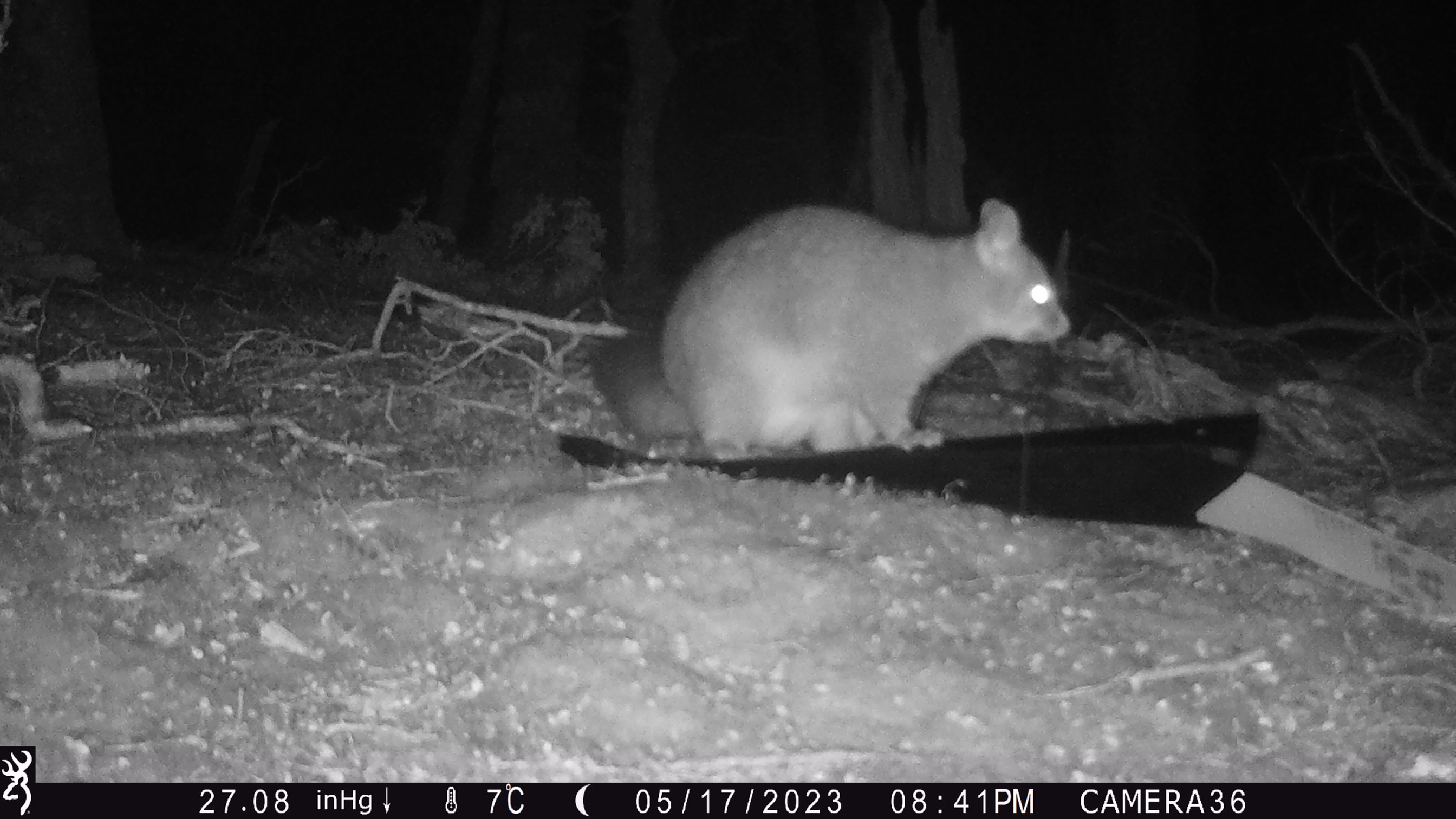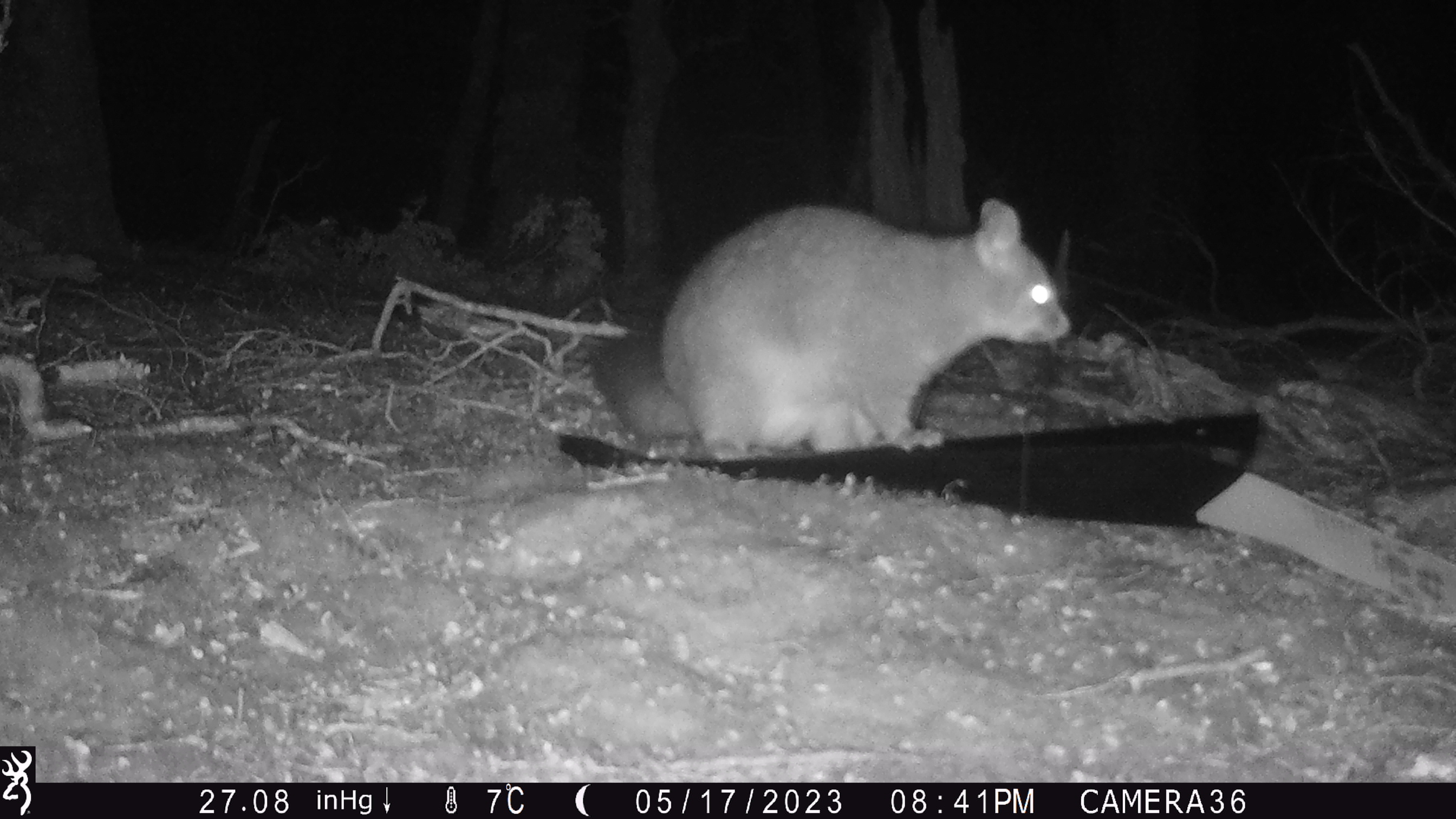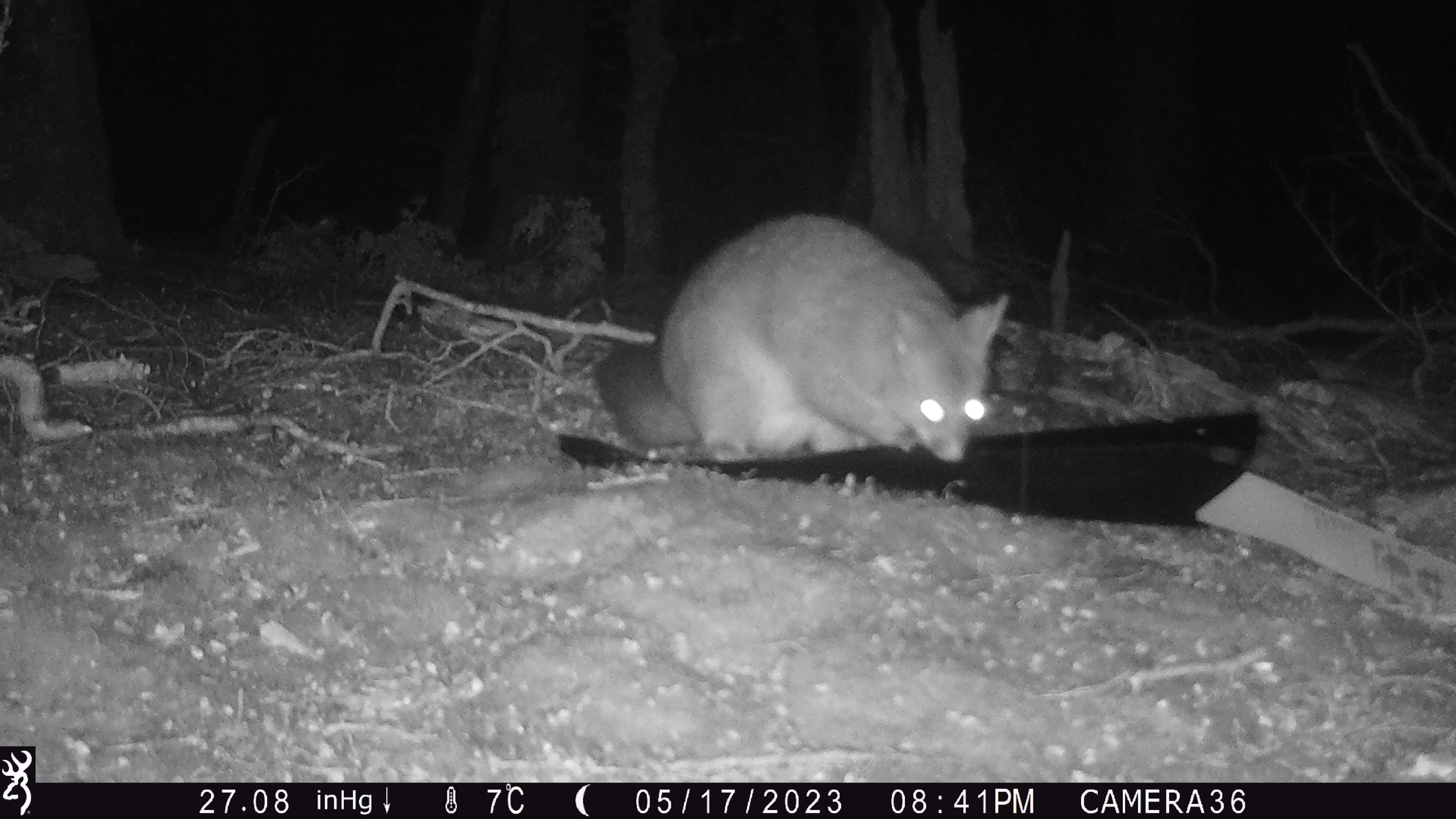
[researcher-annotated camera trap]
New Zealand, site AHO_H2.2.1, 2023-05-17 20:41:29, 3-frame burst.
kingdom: Animalia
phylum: Chordata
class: Mammalia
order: Diprotodontia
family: Phalangeridae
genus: Trichosurus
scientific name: Trichosurus vulpecula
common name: common brushtail possum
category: possum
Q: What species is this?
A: Possum (common brushtail possum) (Trichosurus vulpecula).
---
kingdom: Animalia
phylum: Chordata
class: Mammalia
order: Carnivora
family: Mustelidae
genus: Mustela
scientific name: Mustela erminea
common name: stoat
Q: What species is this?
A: Stoat (Mustela erminea).